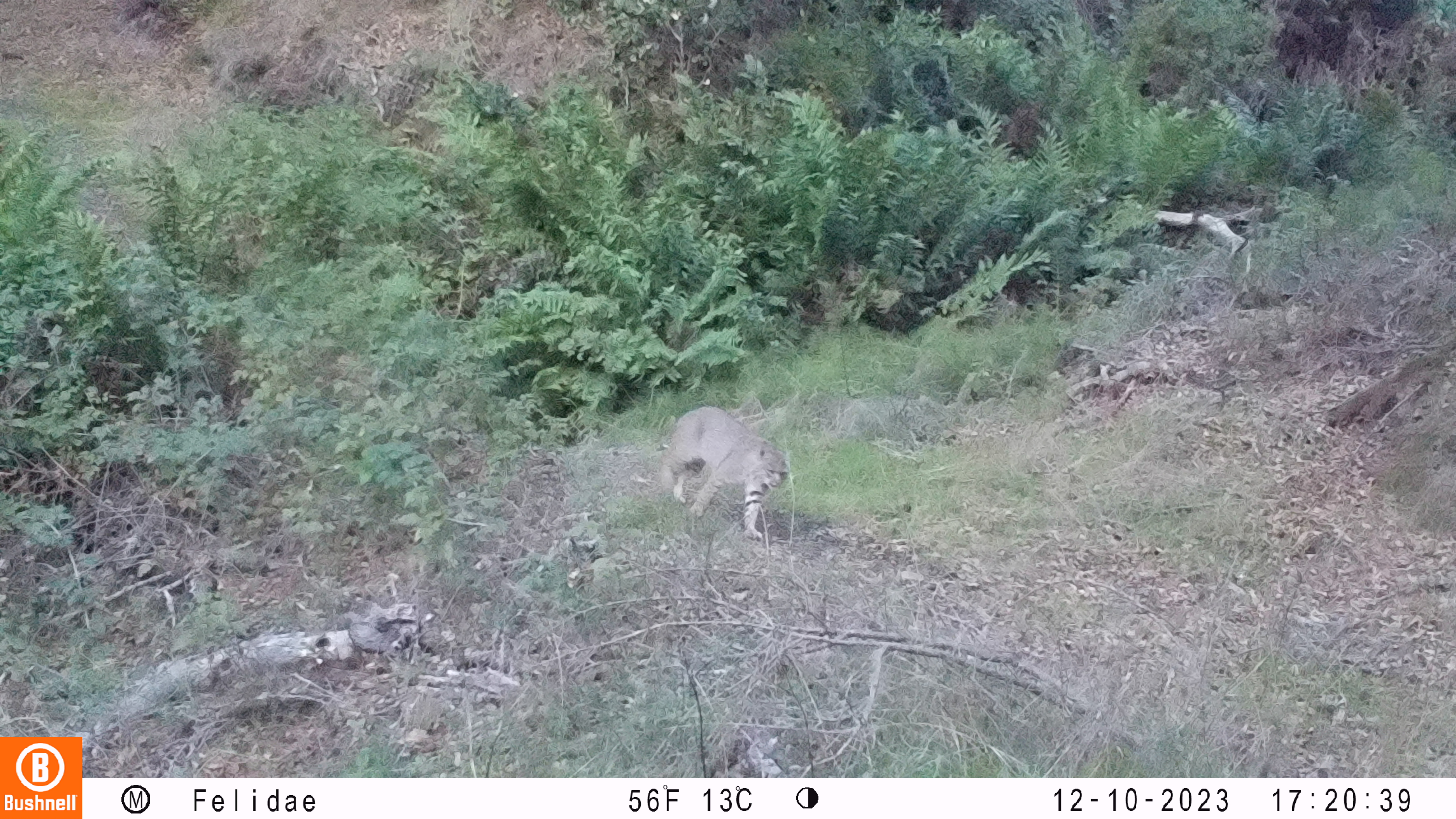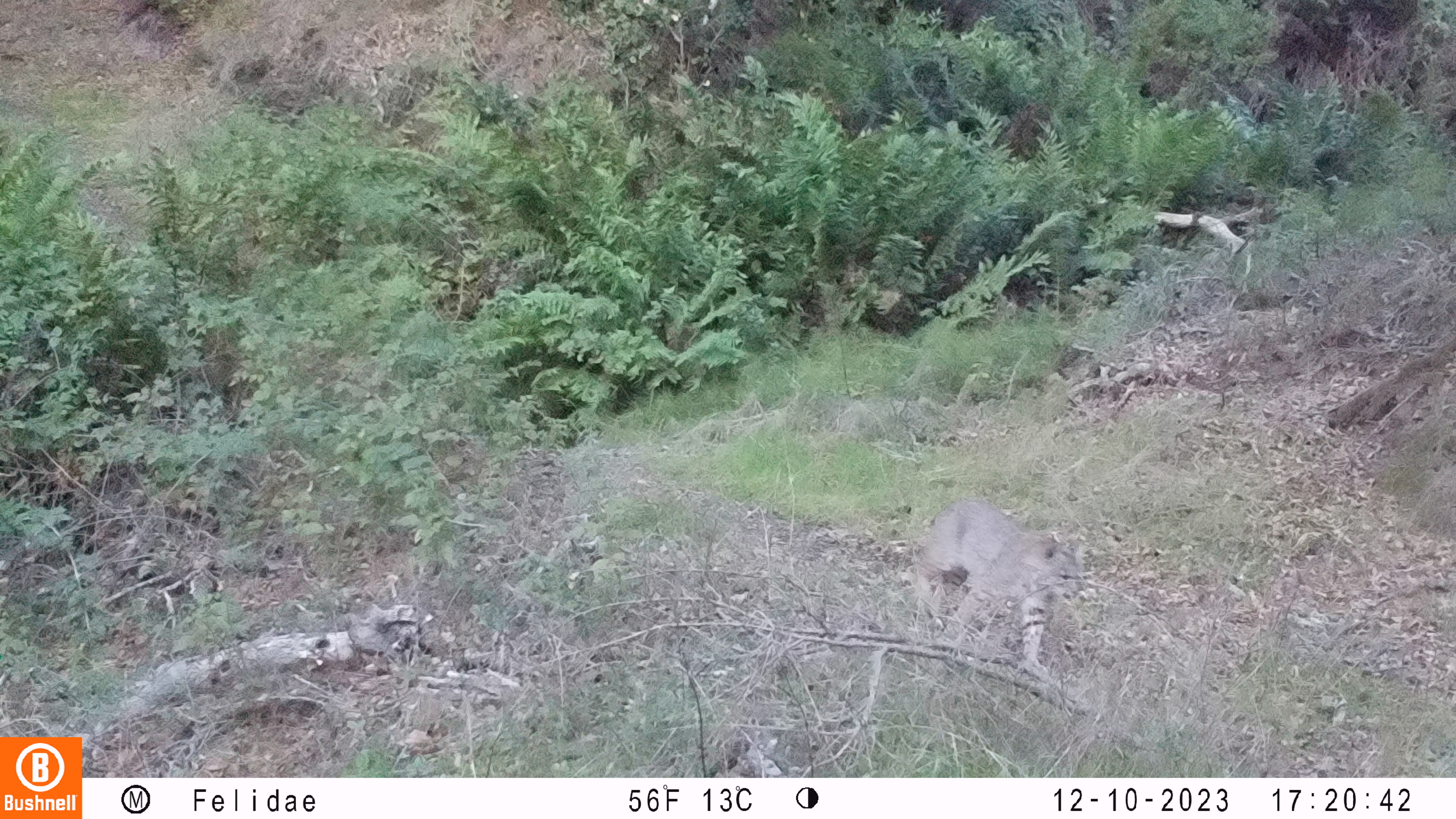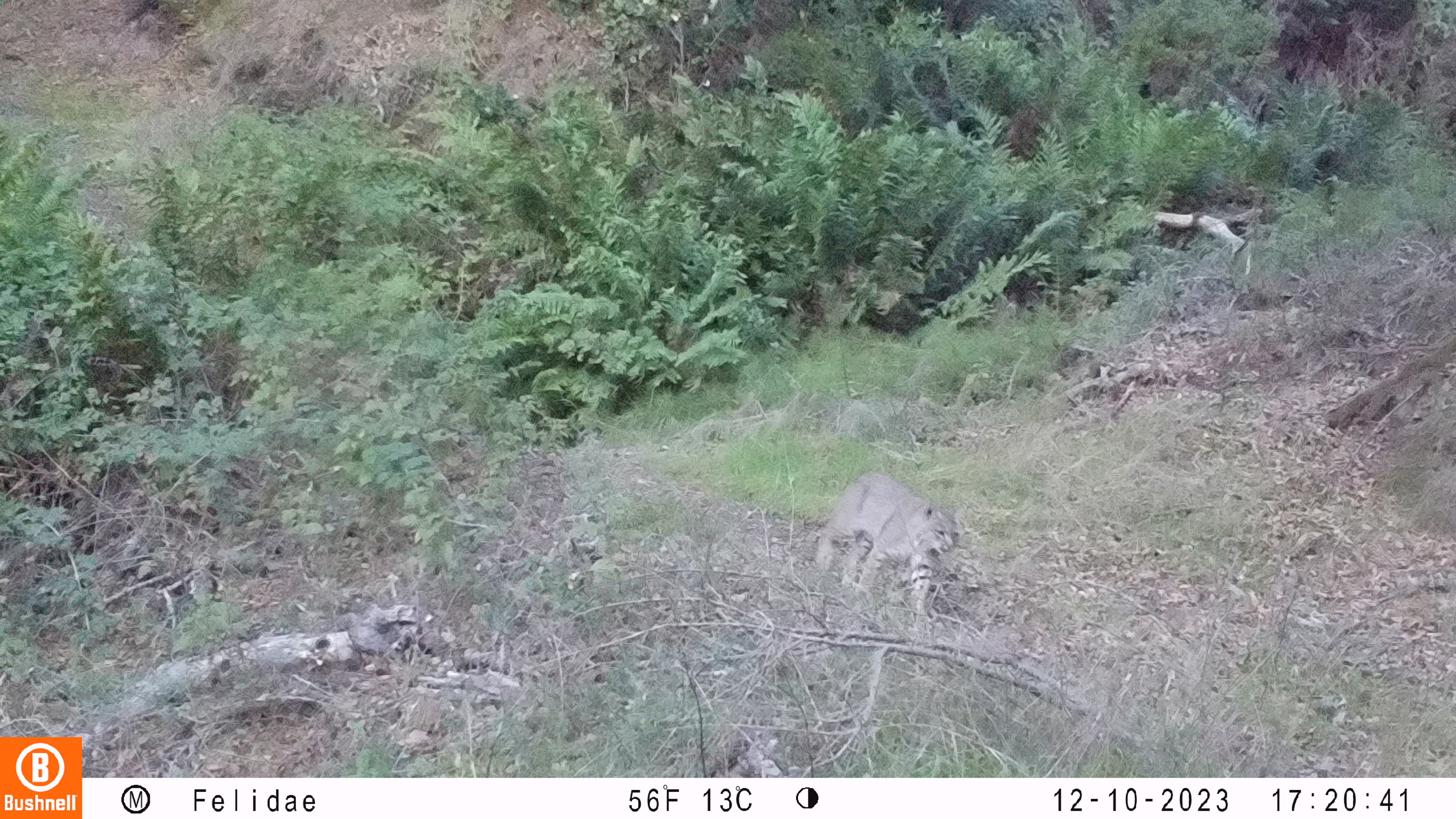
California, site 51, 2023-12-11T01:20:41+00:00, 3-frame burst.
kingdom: Animalia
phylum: Chordata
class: Mammalia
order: Carnivora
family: Felidae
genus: Lynx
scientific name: Lynx rufus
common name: bobcat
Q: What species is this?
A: Bobcat (Lynx rufus).